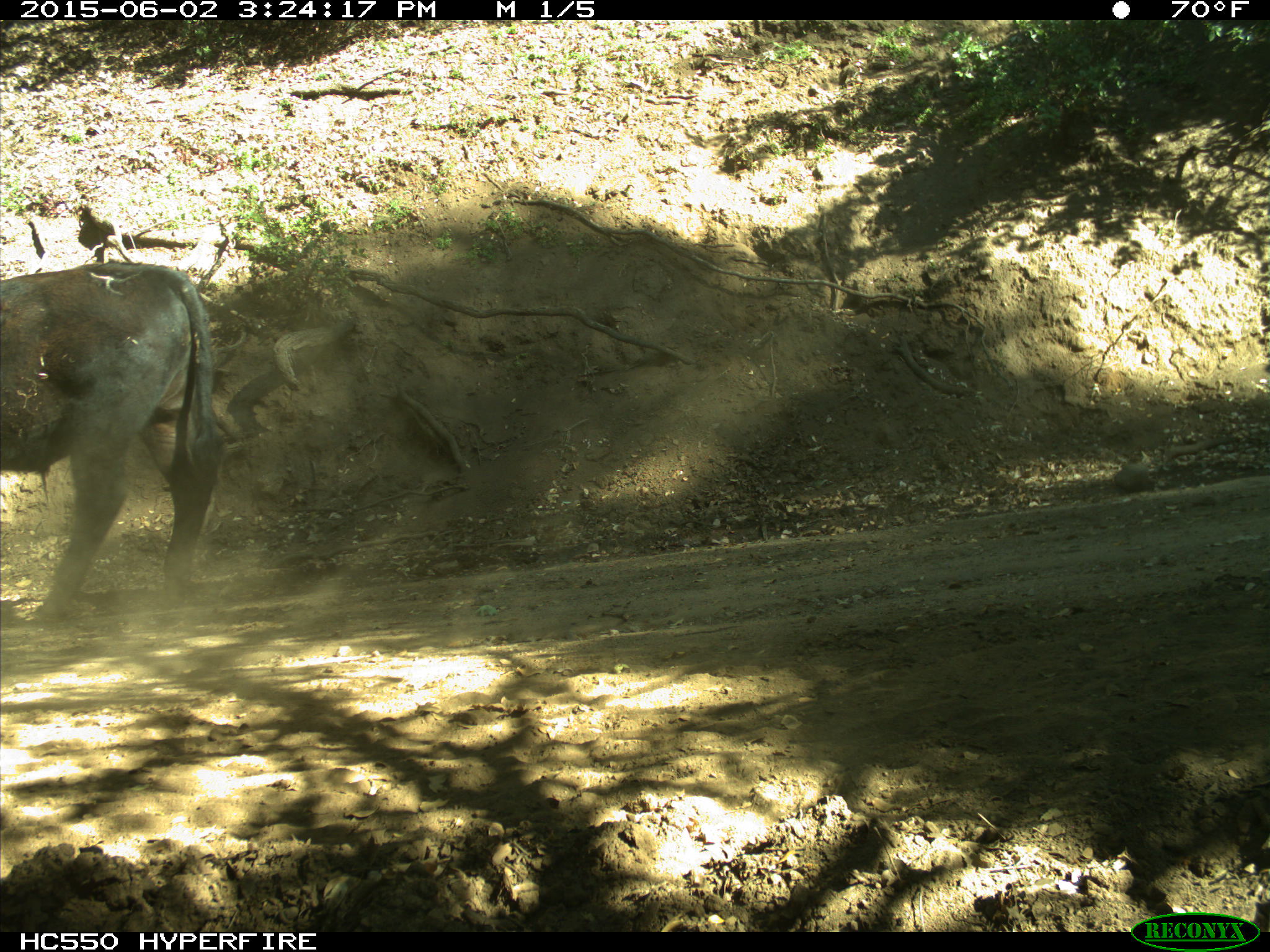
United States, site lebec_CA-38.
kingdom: Animalia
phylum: Chordata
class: Mammalia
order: Artiodactyla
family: Bovidae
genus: Bos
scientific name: Bos taurus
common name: domestic cow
Bos taurus (domestic cow).